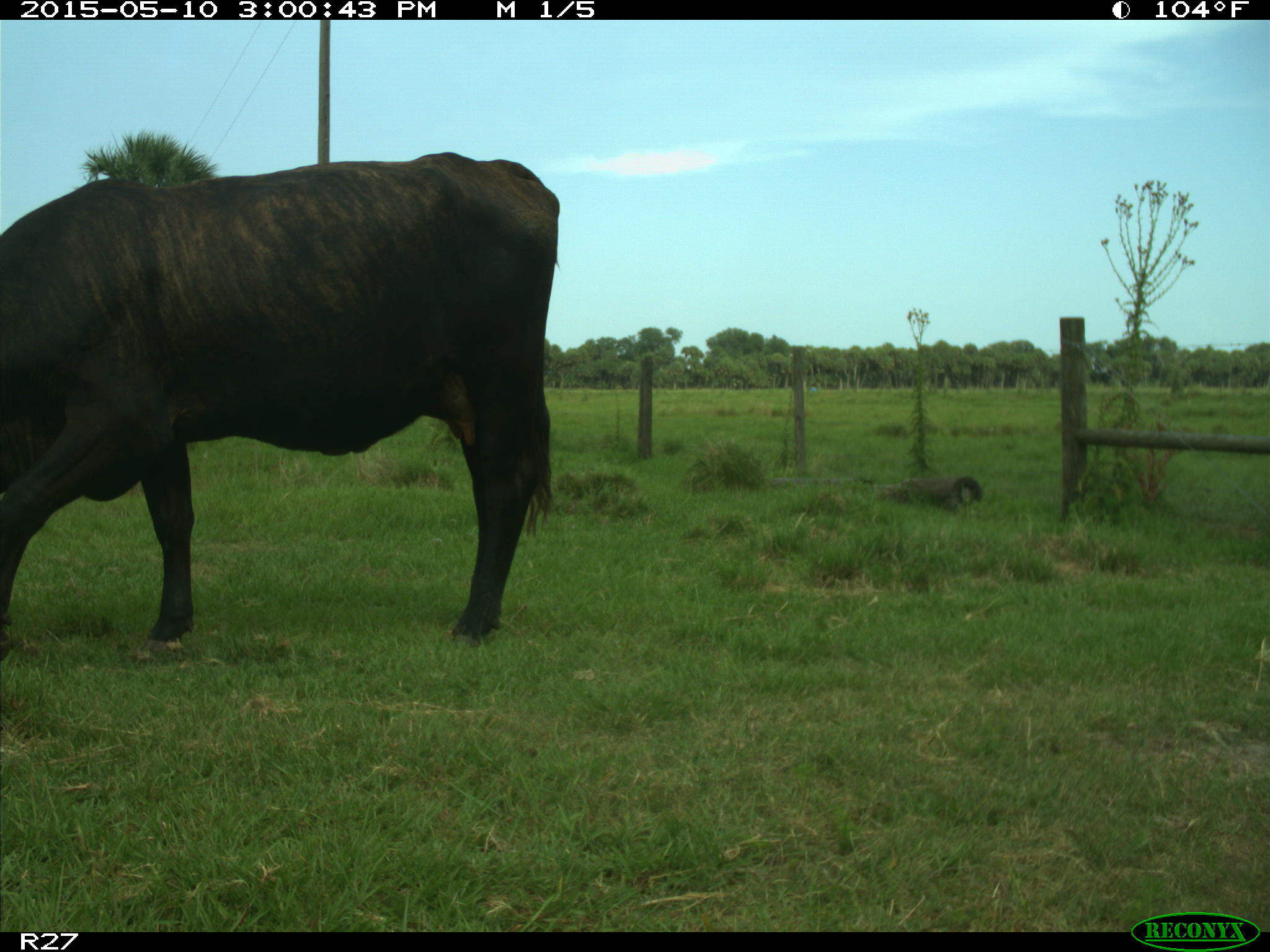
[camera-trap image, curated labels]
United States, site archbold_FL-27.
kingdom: Animalia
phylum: Chordata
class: Mammalia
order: Artiodactyla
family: Bovidae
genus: Bos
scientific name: Bos taurus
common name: domestic cow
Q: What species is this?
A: Bos taurus (domestic cow).